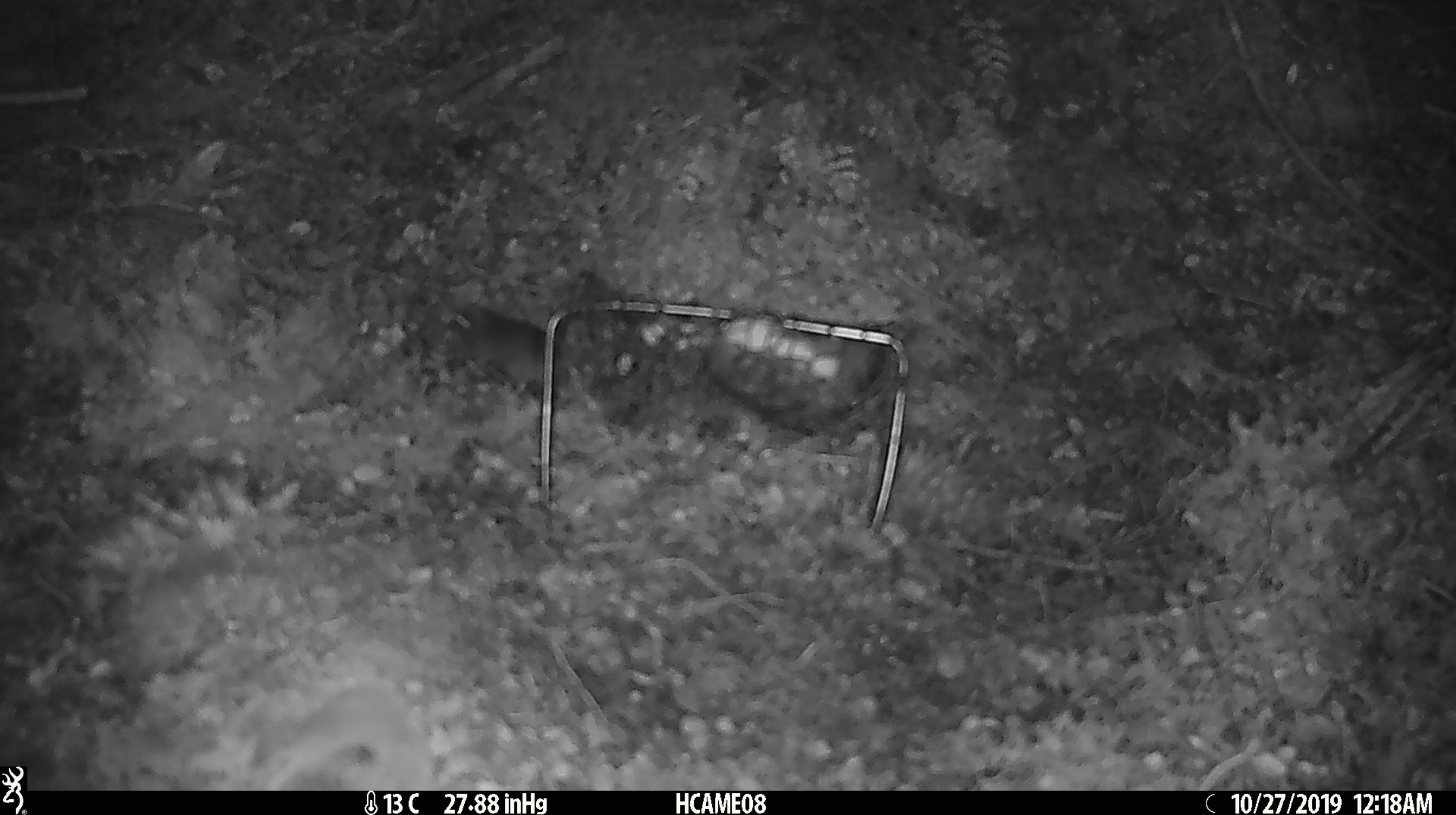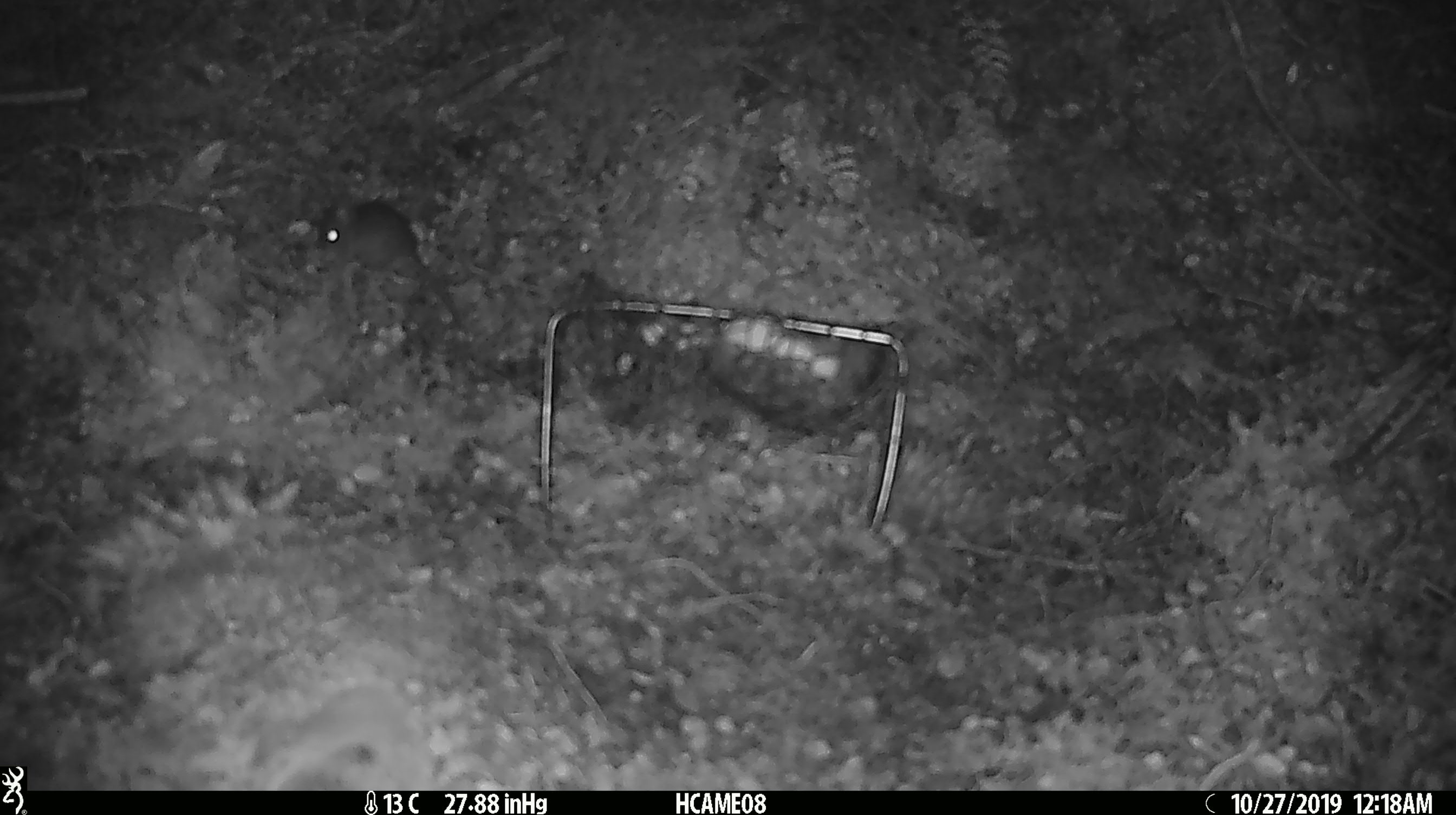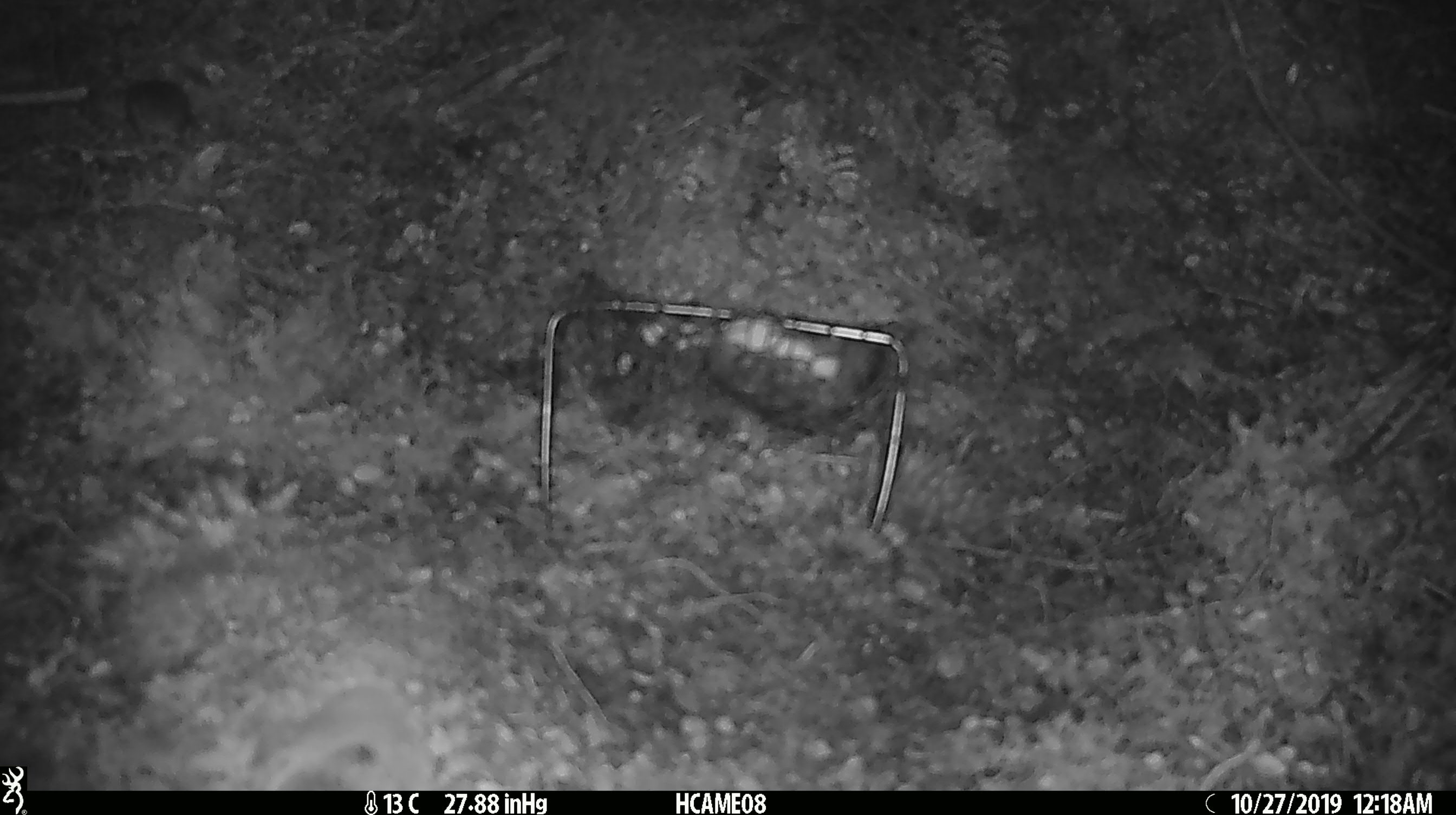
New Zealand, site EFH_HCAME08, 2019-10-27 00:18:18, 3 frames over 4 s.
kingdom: Animalia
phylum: Chordata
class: Mammalia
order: Rodentia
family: Muridae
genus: Mus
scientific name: Mus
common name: mouse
Mouse (Mus).